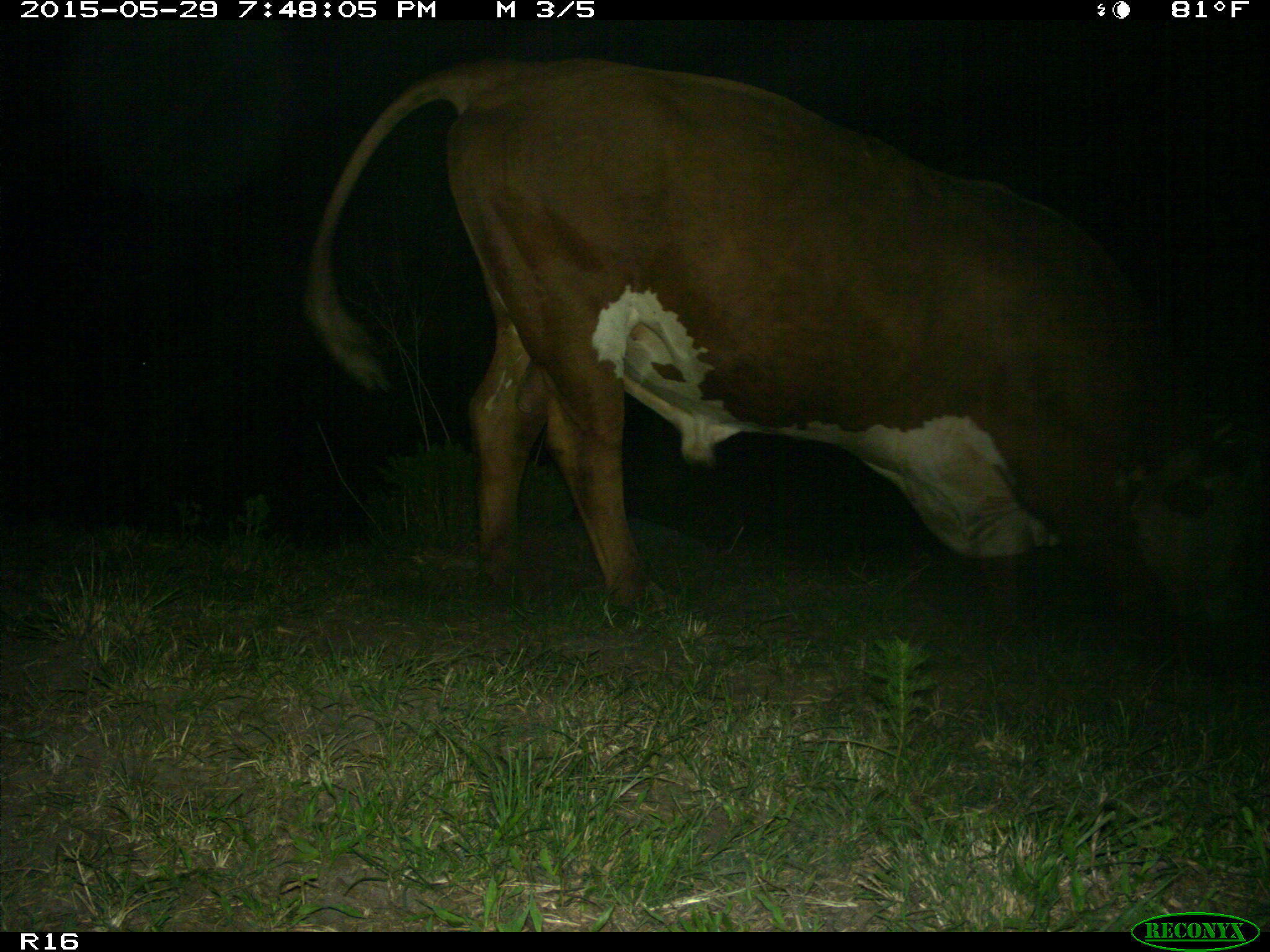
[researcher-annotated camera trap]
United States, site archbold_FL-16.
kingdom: Animalia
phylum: Chordata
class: Mammalia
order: Artiodactyla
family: Bovidae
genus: Bos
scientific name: Bos taurus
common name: domestic cow